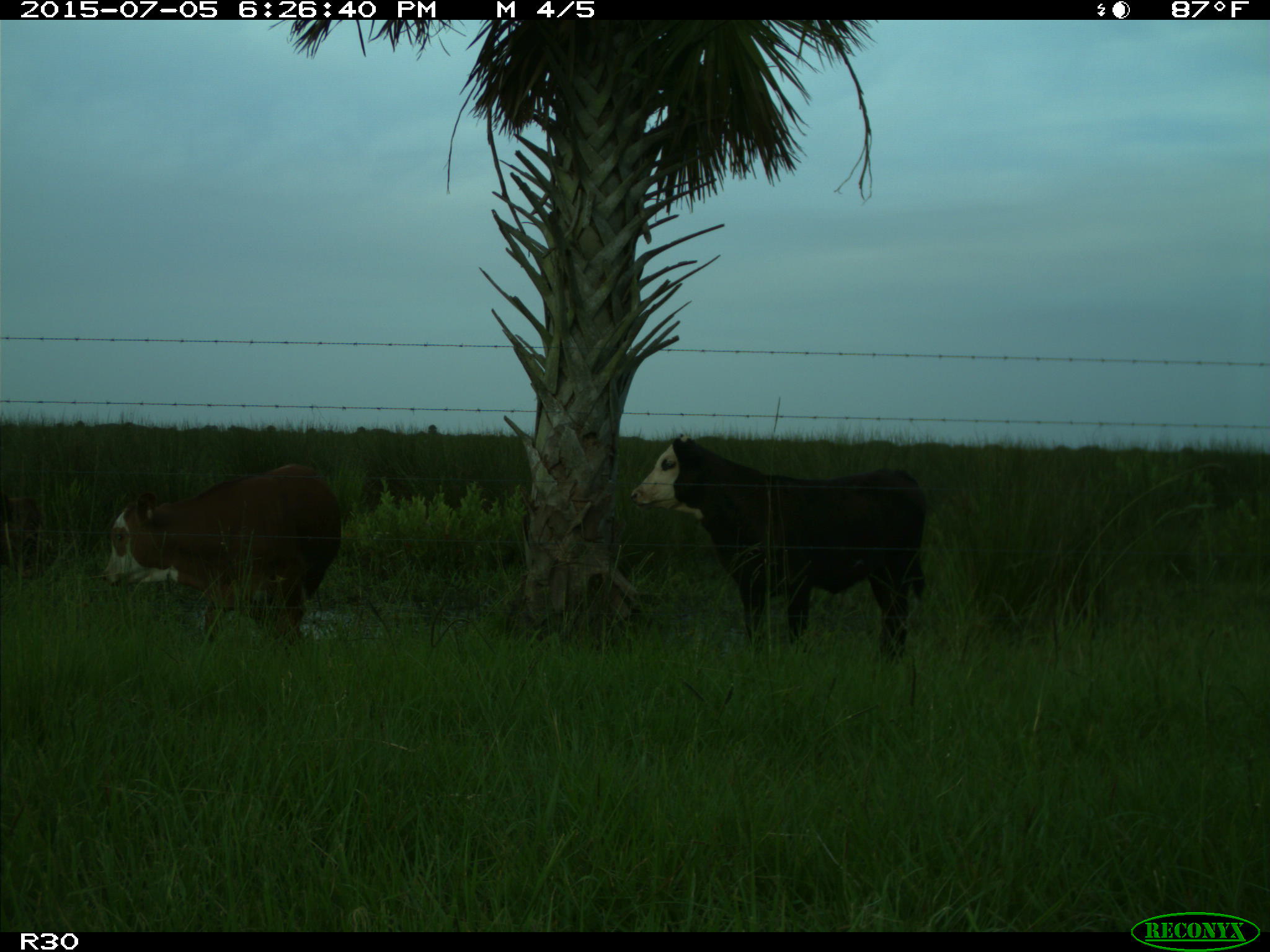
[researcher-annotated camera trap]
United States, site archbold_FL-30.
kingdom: Animalia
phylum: Chordata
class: Mammalia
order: Artiodactyla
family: Bovidae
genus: Bos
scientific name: Bos taurus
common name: domestic cow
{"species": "Bos taurus (domestic cow)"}